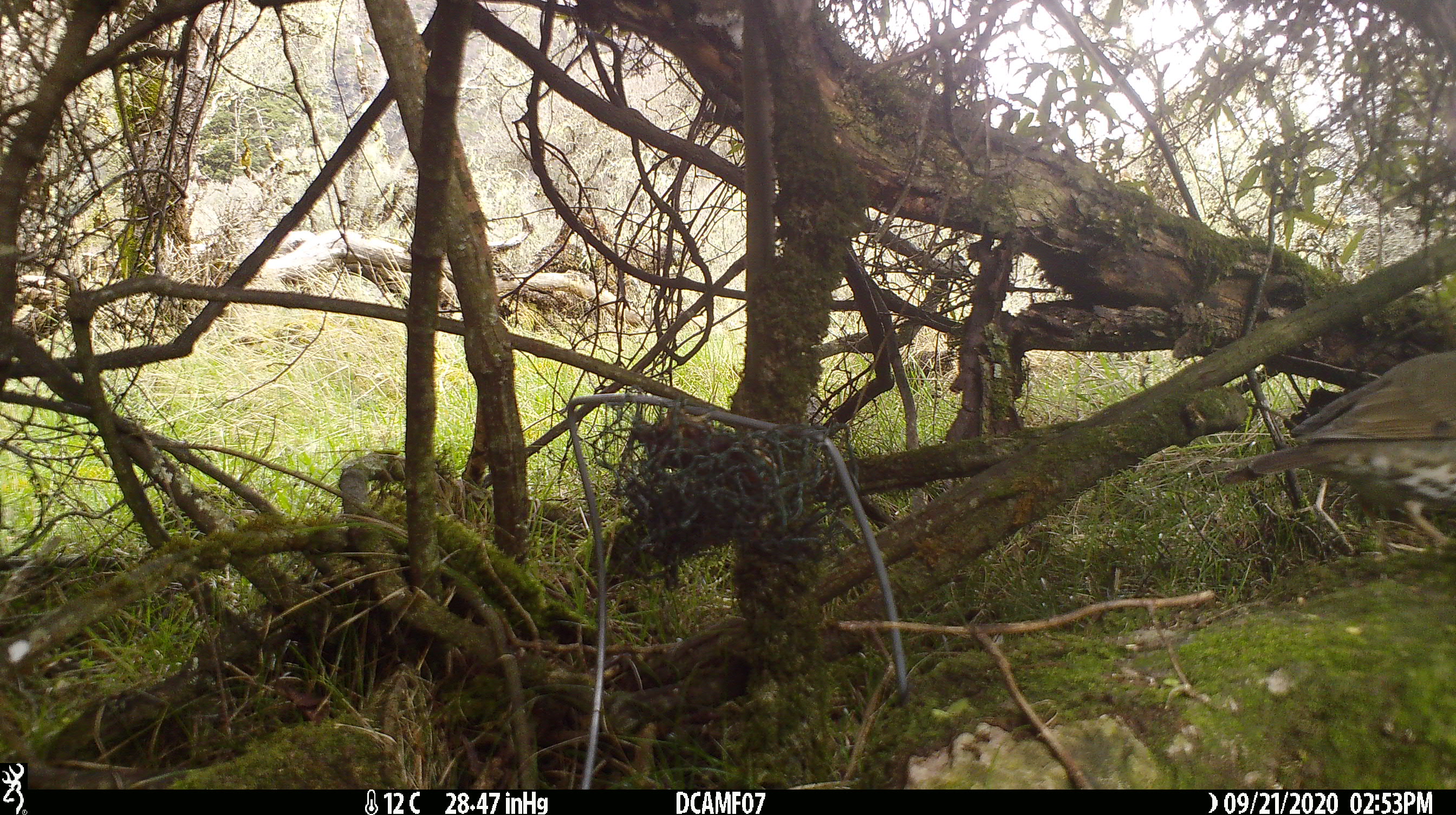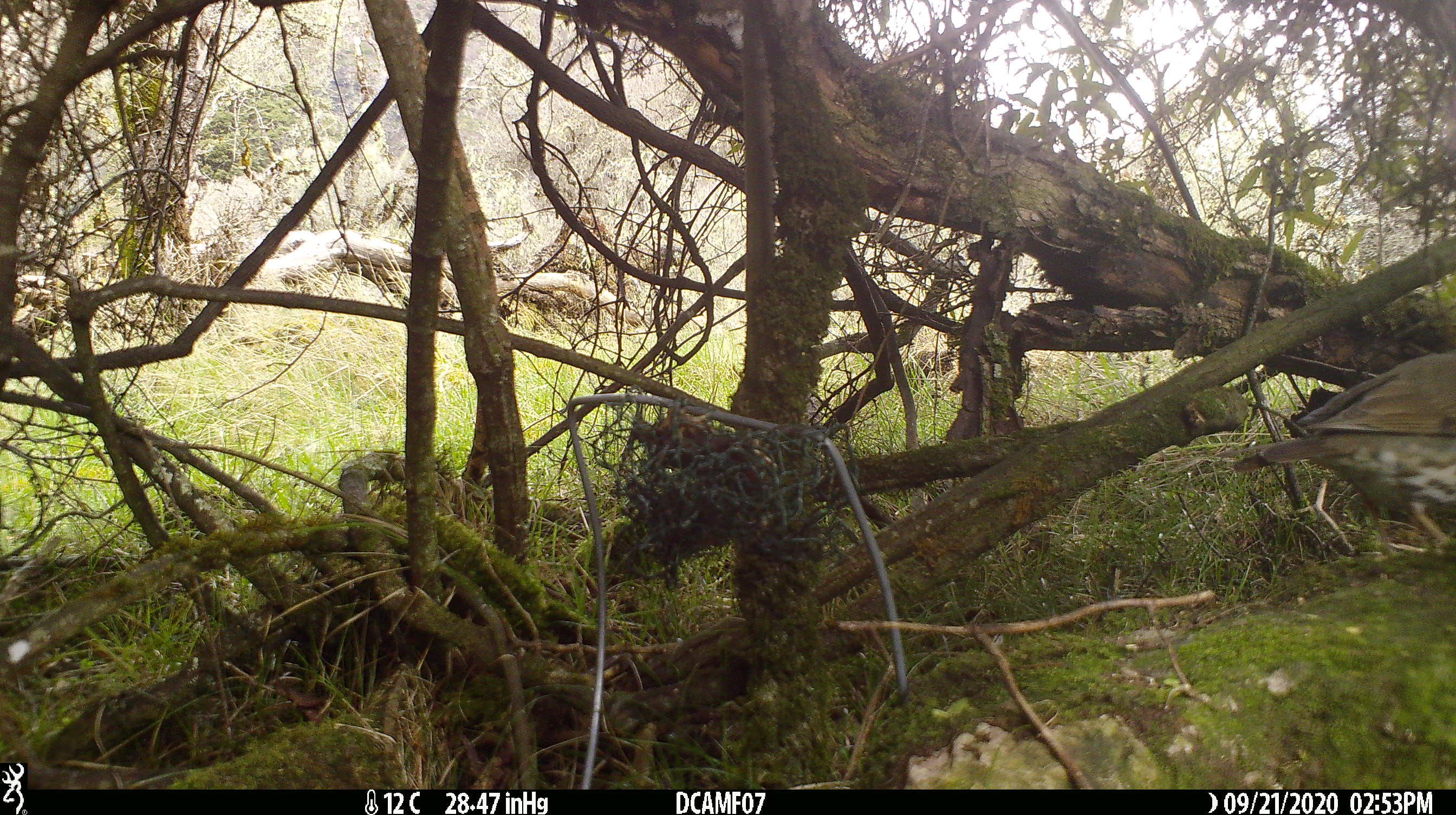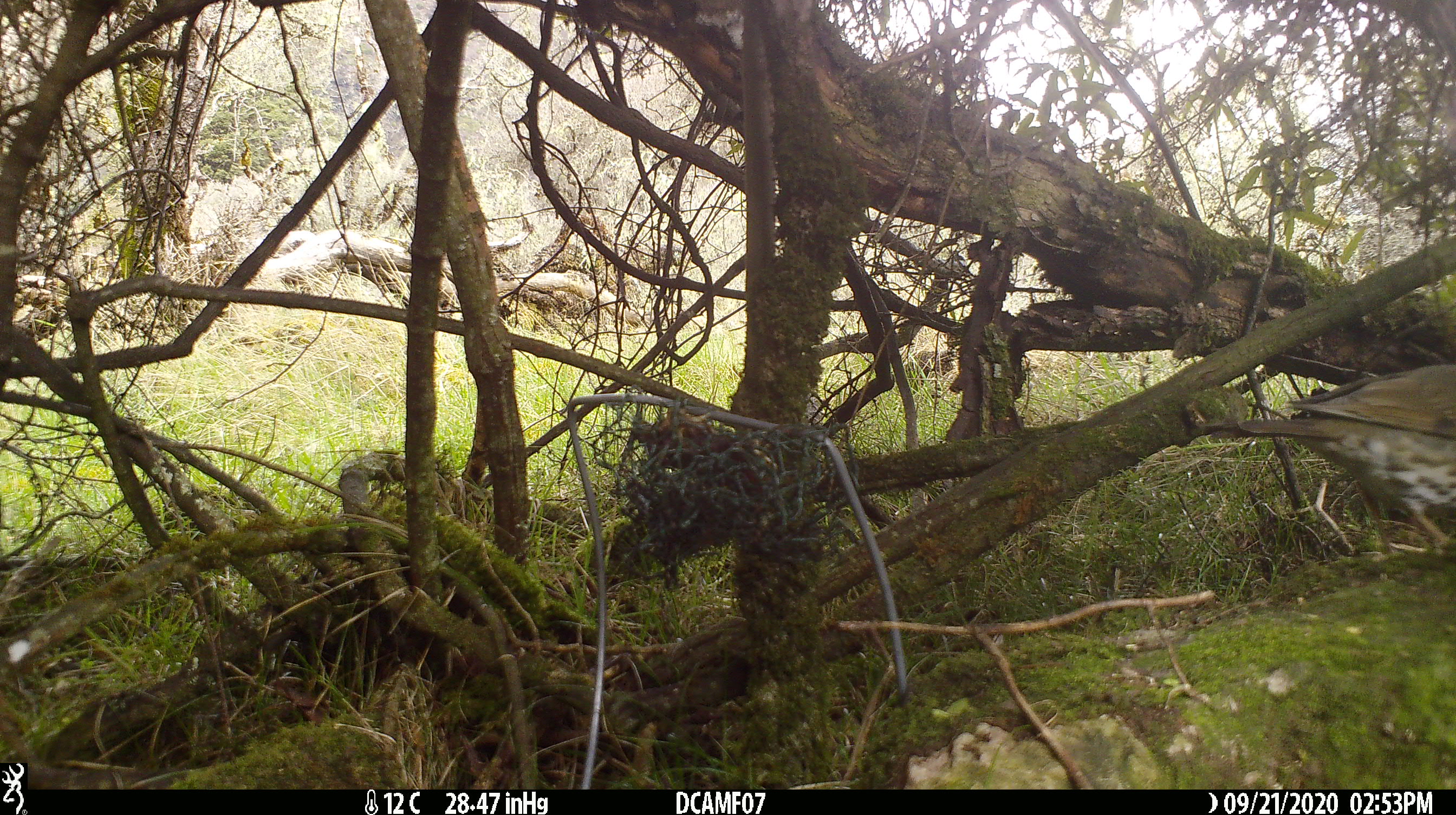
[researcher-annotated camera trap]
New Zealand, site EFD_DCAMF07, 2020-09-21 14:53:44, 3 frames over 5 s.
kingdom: Animalia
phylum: Chordata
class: Aves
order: Passeriformes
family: Turdidae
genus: Turdus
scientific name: Turdus philomelos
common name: song thrush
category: thrush